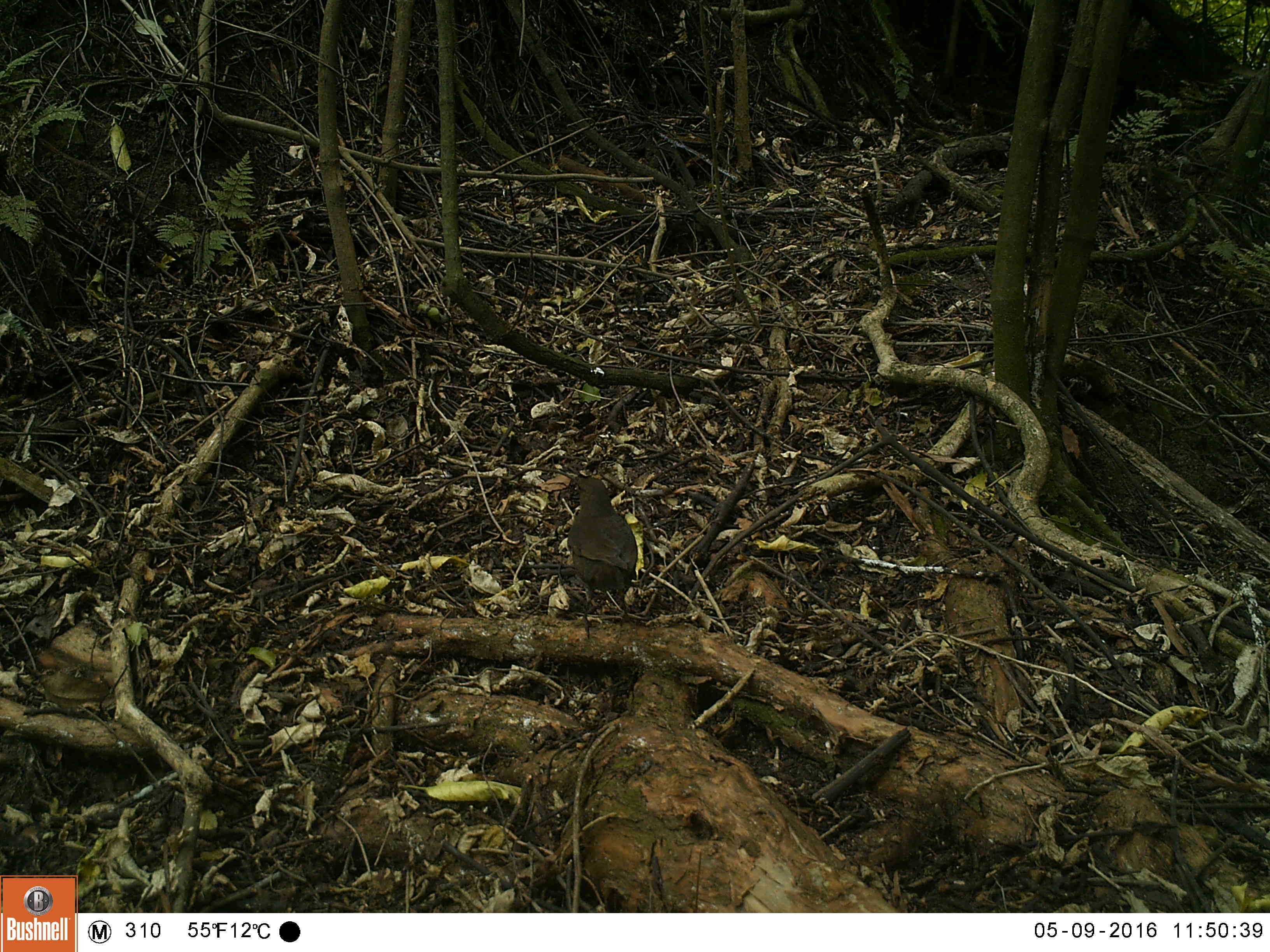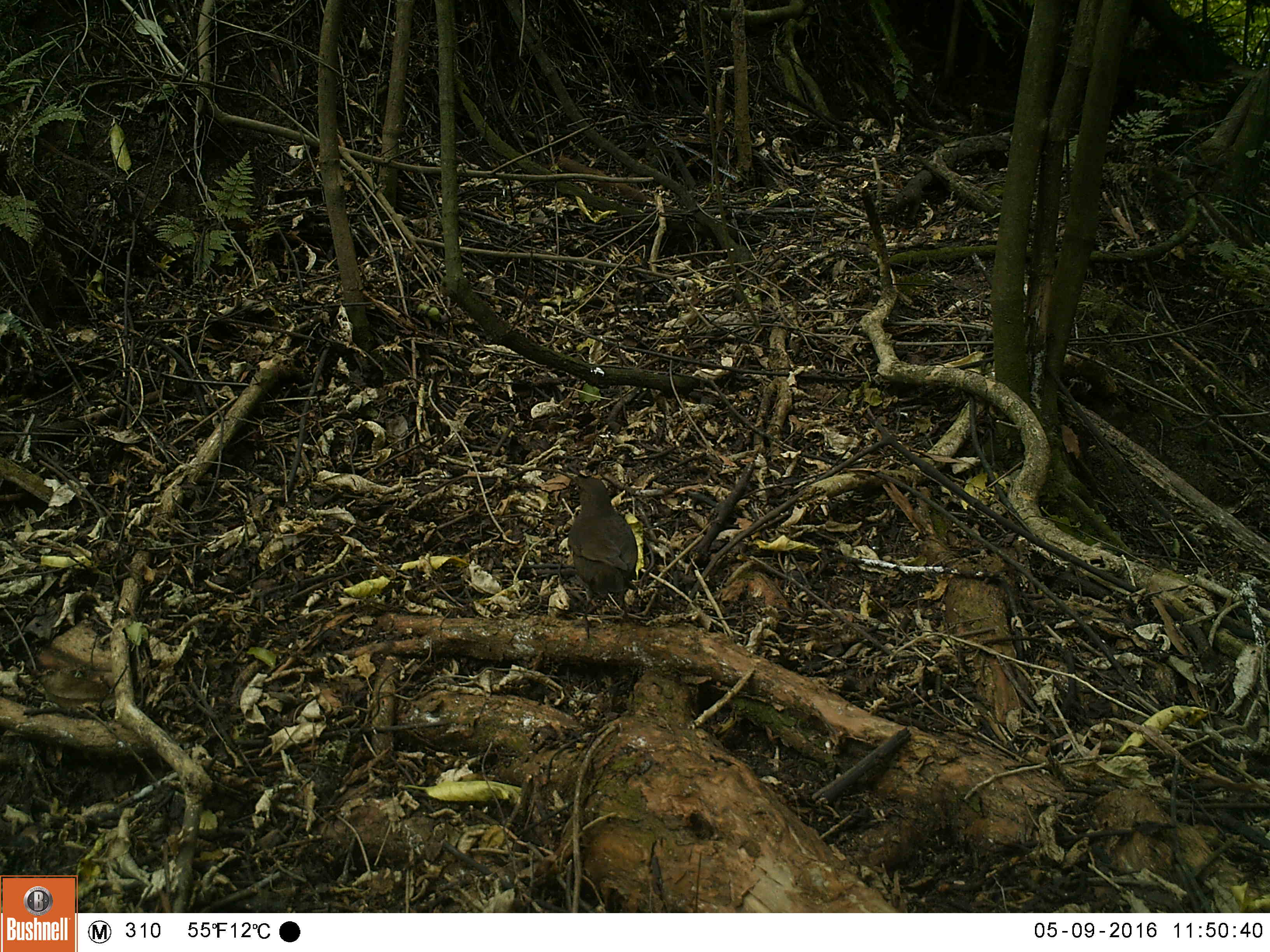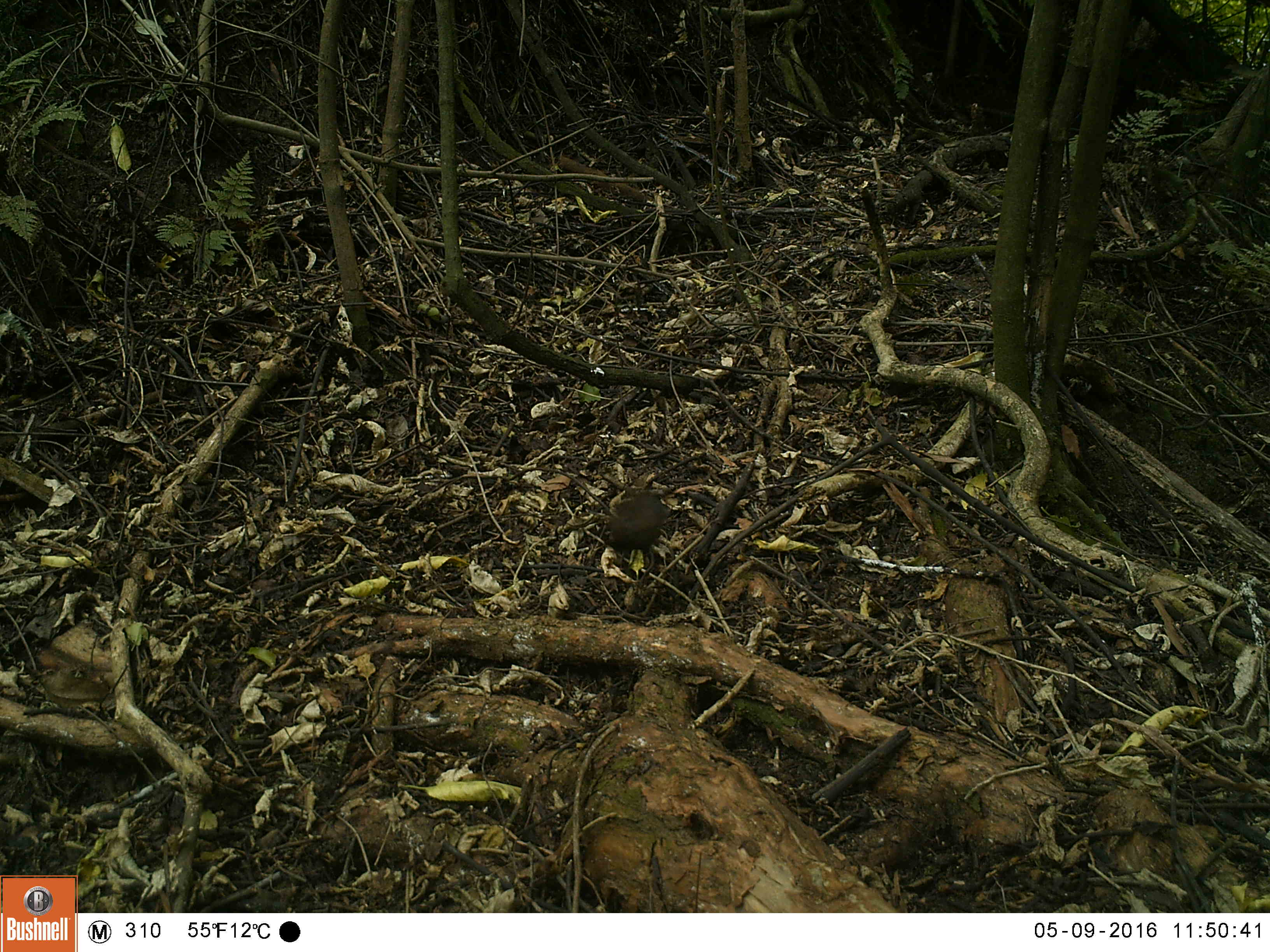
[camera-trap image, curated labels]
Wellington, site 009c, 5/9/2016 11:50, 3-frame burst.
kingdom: Animalia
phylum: Chordata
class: Aves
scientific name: Aves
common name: bird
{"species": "bird (Aves)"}